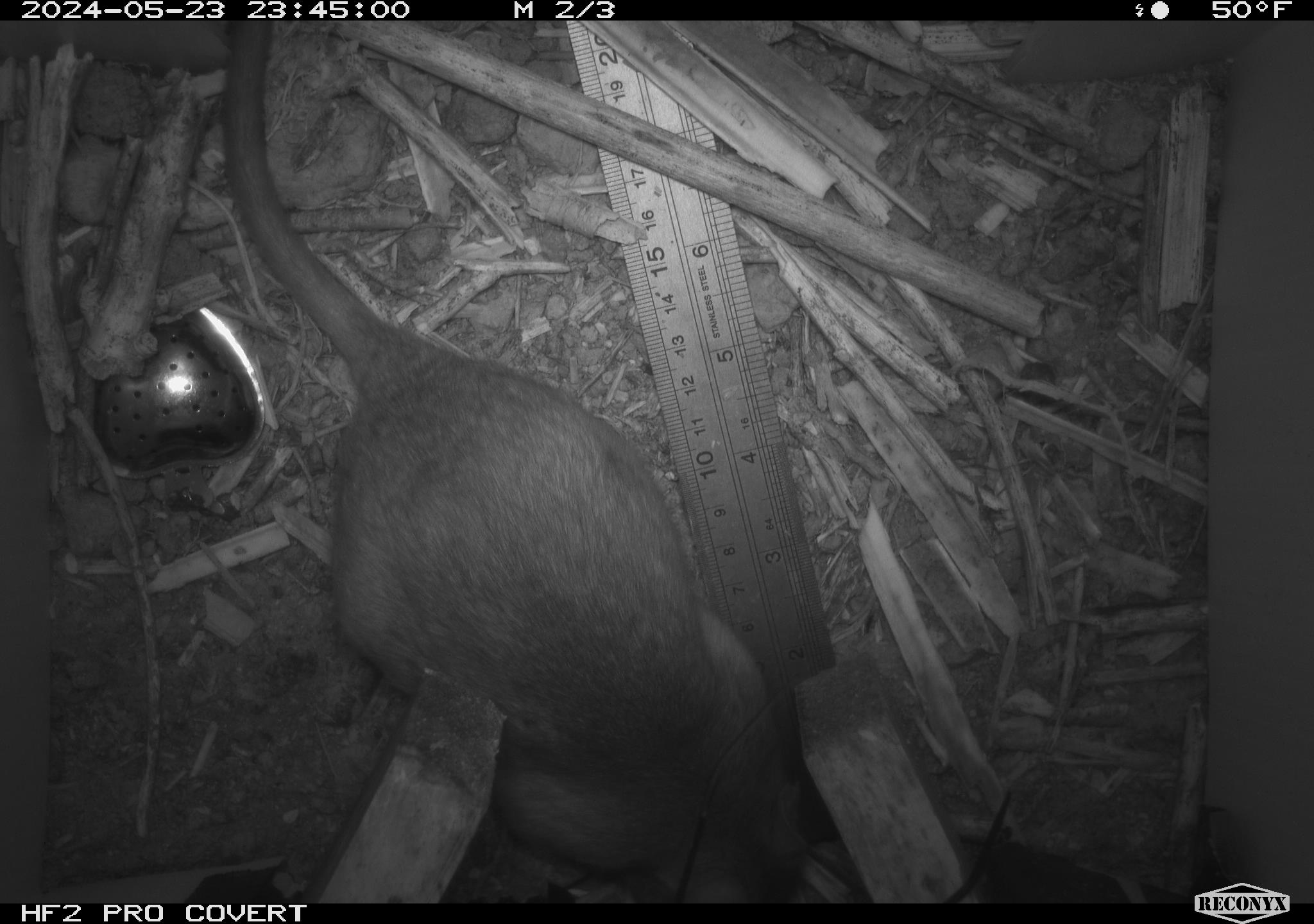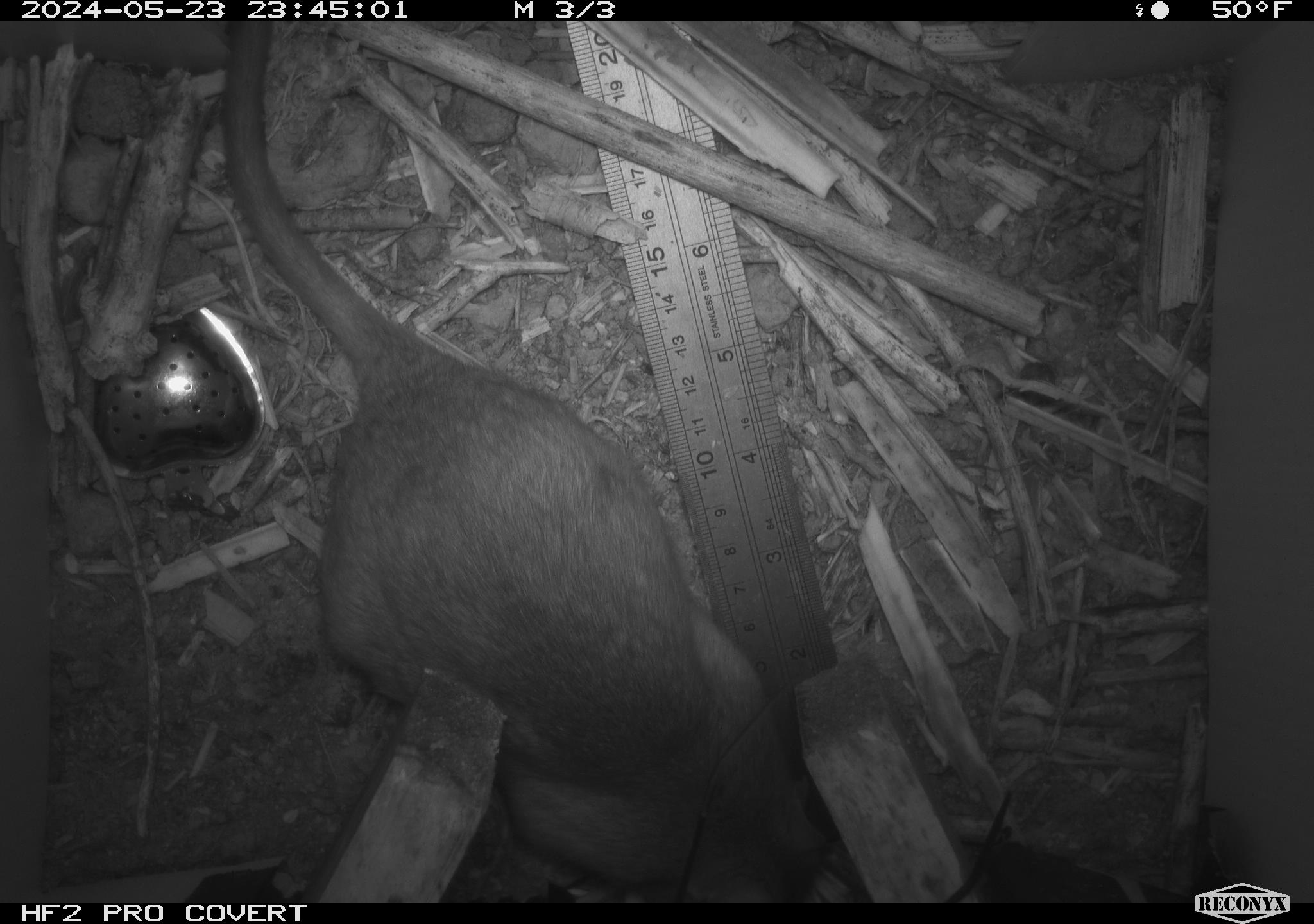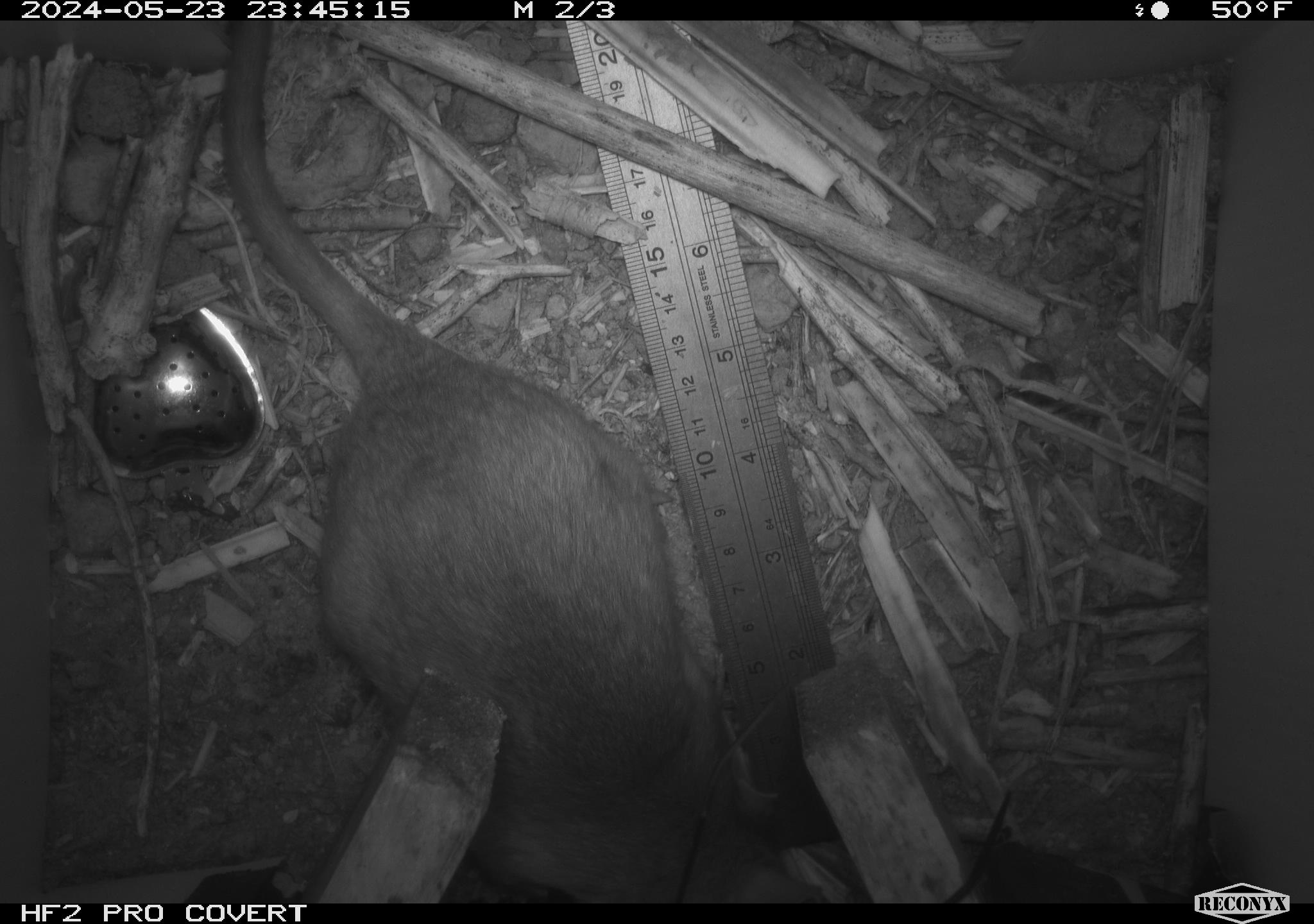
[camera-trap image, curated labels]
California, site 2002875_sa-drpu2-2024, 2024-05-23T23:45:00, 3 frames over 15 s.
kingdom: Animalia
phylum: Chordata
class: Mammalia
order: Rodentia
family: Cricetidae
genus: Neotoma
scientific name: Neotoma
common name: pack rat or woodrat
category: neotoma species